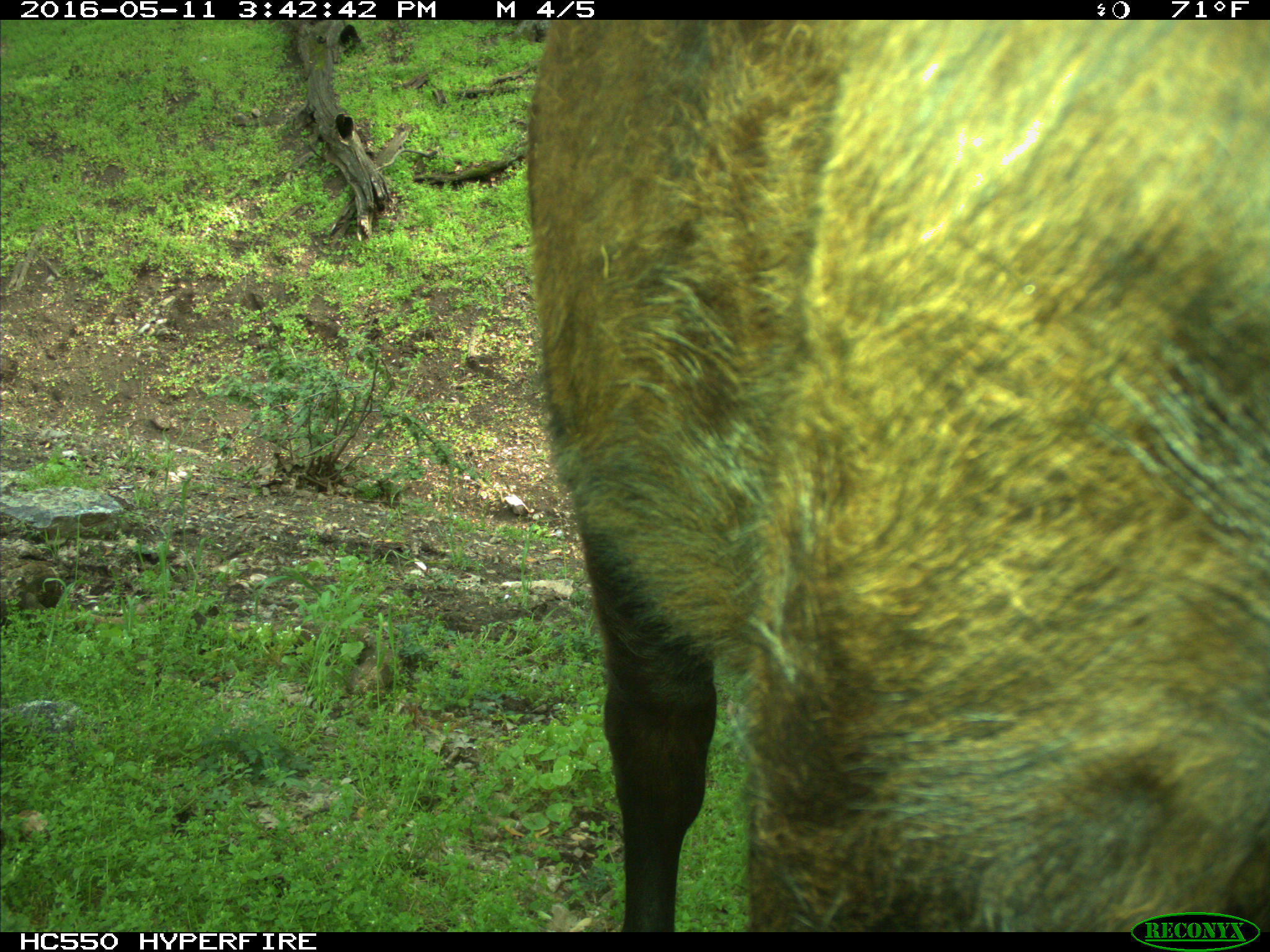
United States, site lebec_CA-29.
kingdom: Animalia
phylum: Chordata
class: Mammalia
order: Artiodactyla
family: Bovidae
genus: Bos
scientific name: Bos taurus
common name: domestic cow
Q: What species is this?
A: Bos taurus (domestic cow).